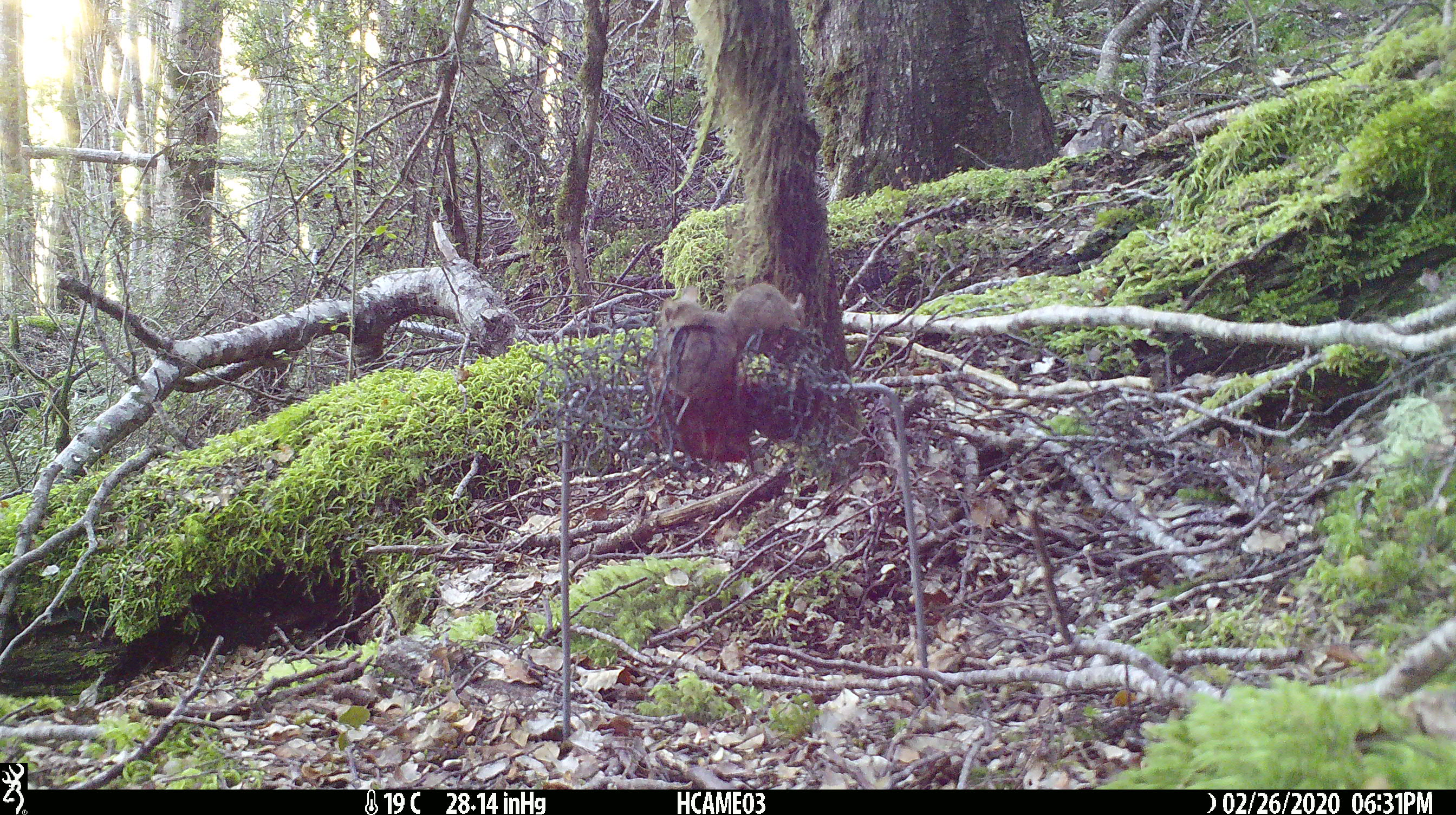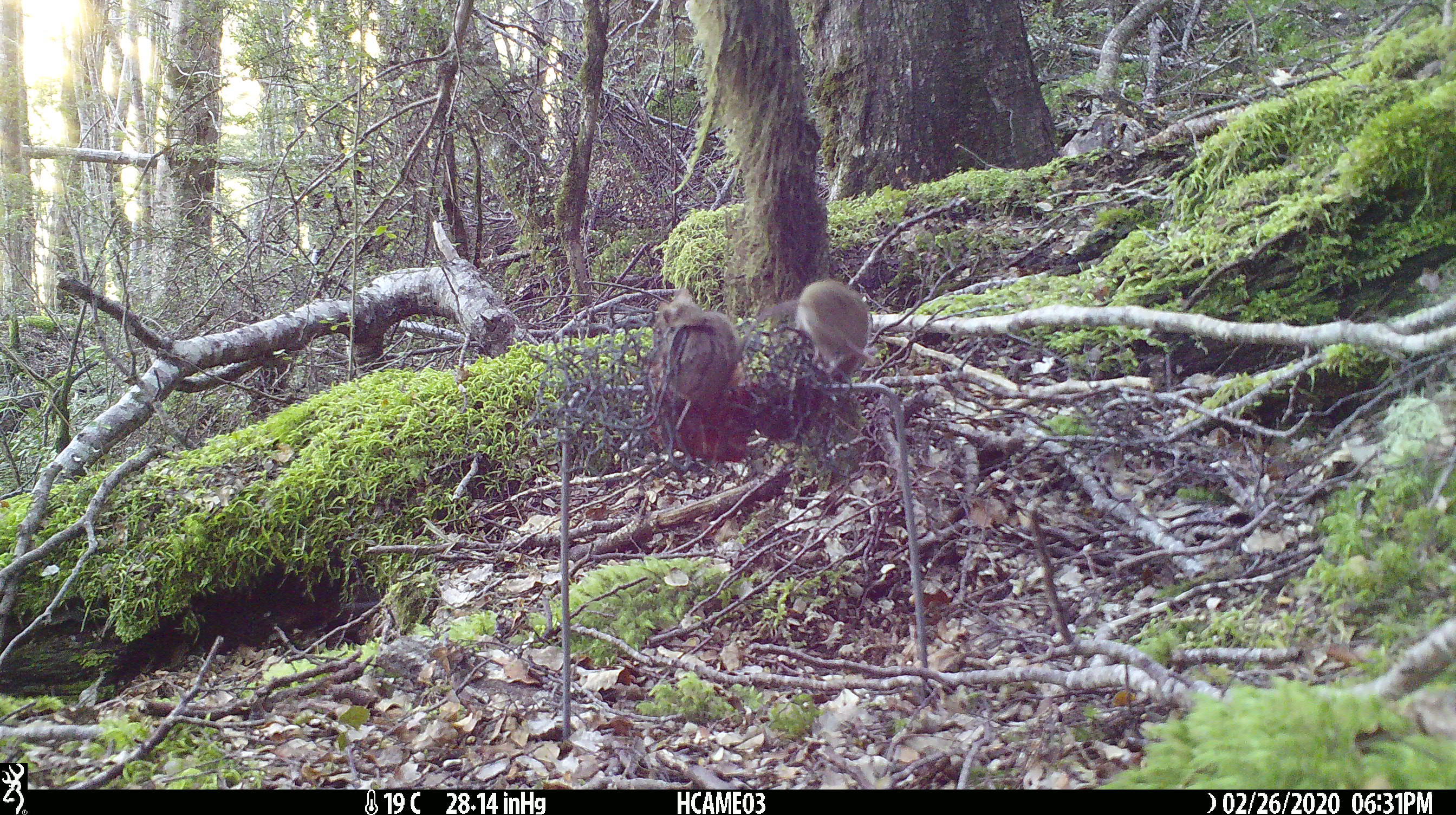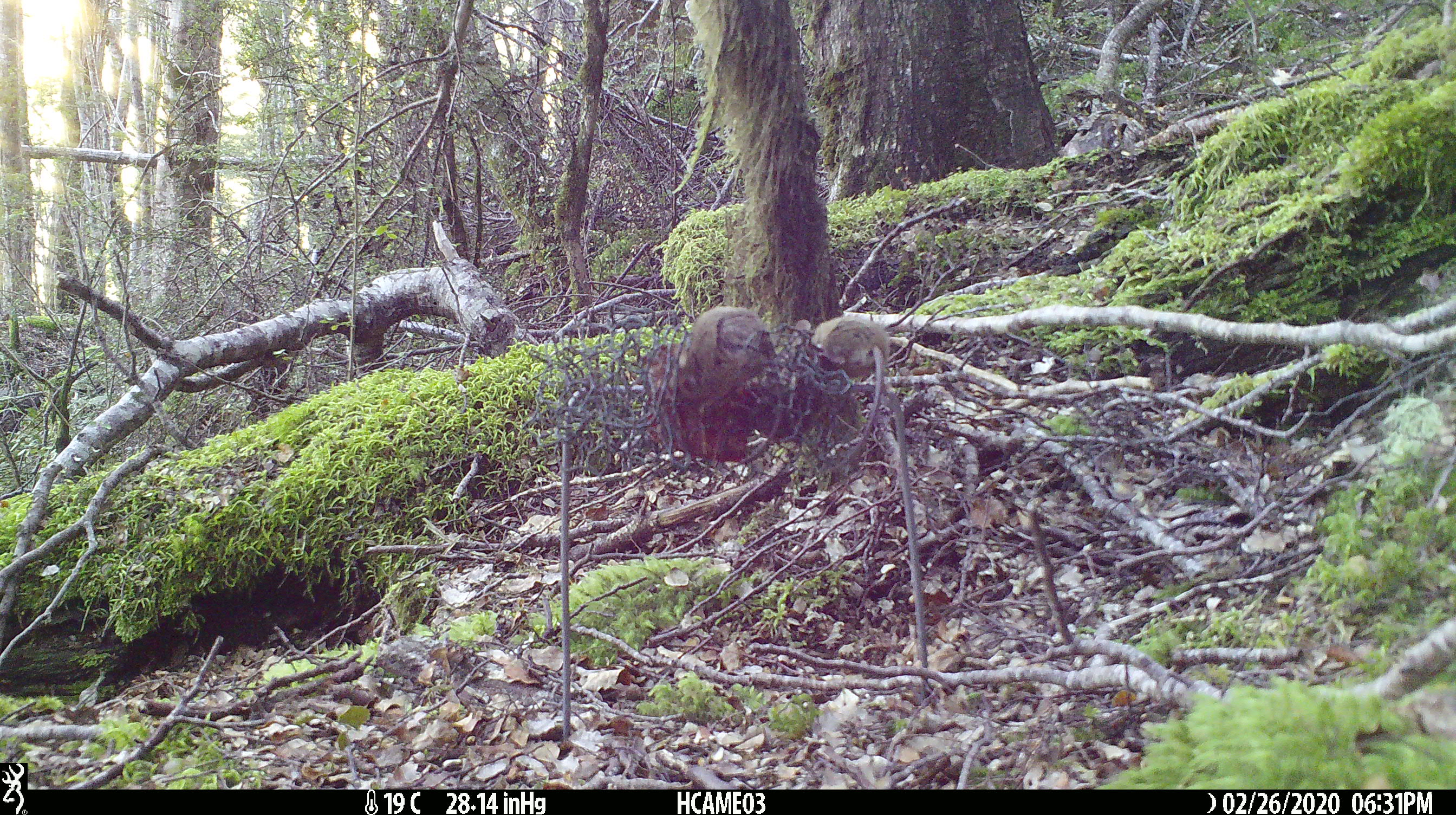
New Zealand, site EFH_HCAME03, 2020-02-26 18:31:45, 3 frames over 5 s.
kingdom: Animalia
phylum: Chordata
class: Mammalia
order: Rodentia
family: Muridae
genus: Mus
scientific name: Mus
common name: mouse